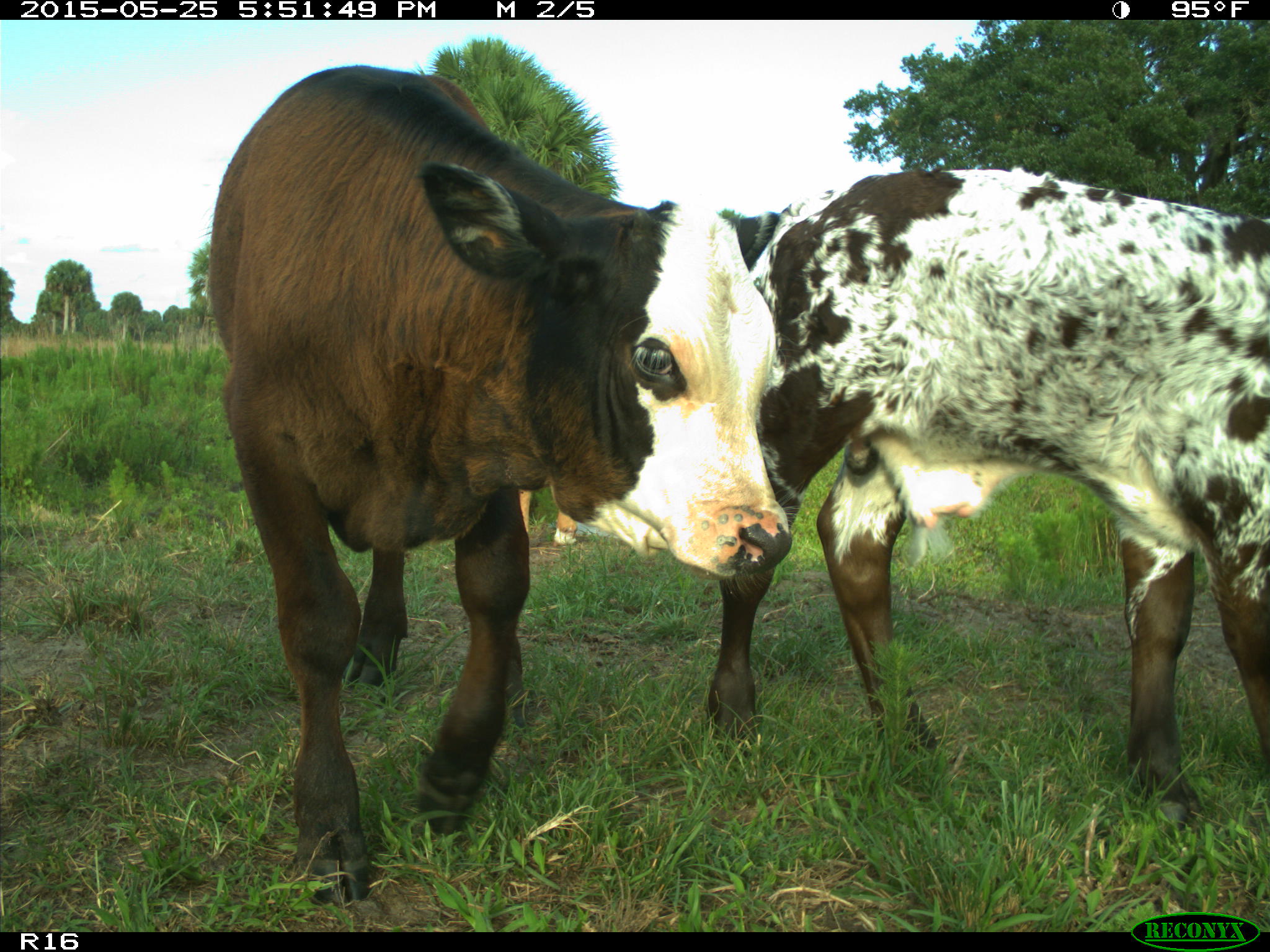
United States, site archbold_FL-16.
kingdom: Animalia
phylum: Chordata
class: Mammalia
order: Artiodactyla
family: Bovidae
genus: Bos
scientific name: Bos taurus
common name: domestic cow